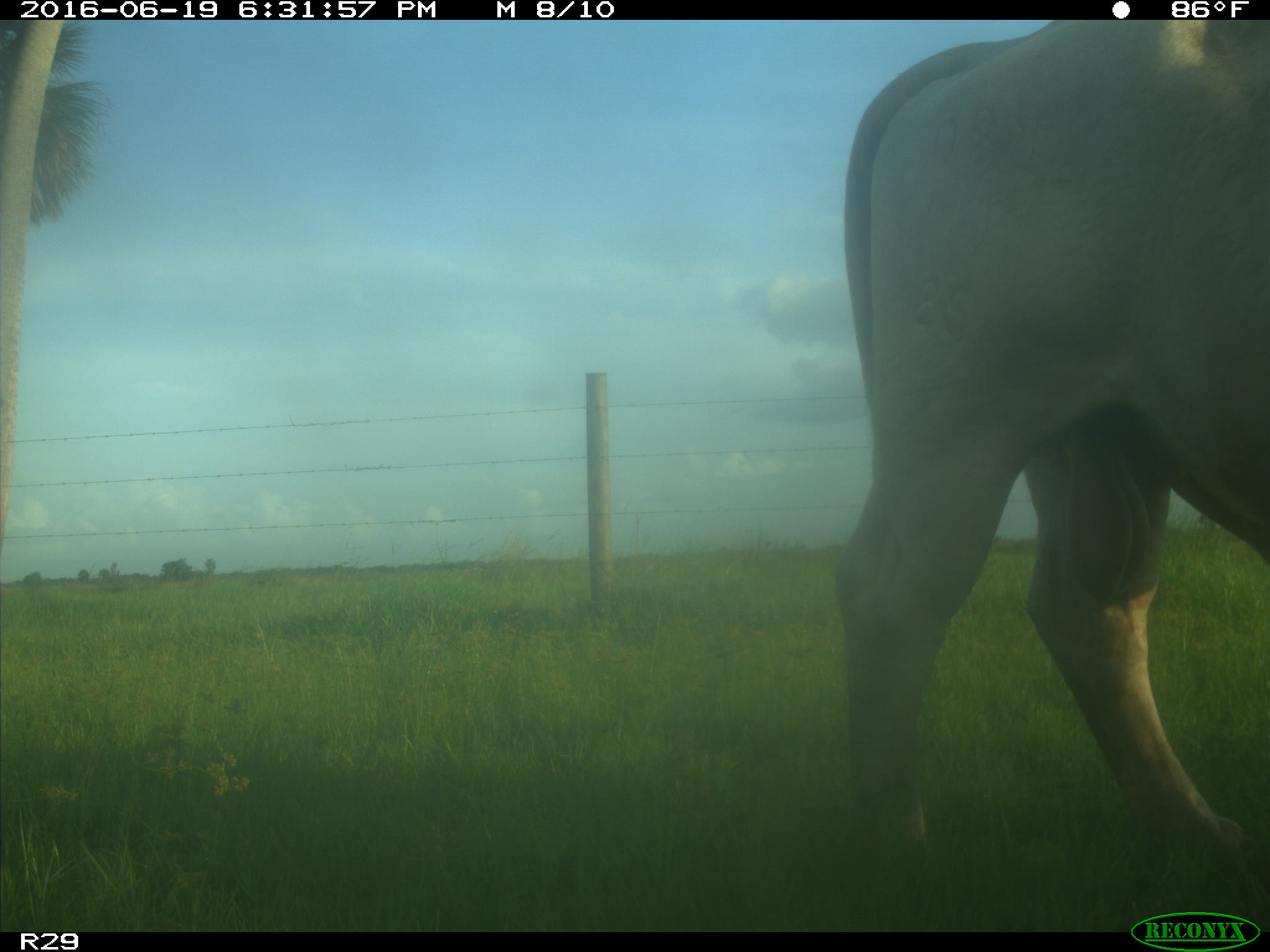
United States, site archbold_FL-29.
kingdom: Animalia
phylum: Chordata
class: Mammalia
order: Artiodactyla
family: Bovidae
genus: Bos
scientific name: Bos taurus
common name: domestic cow